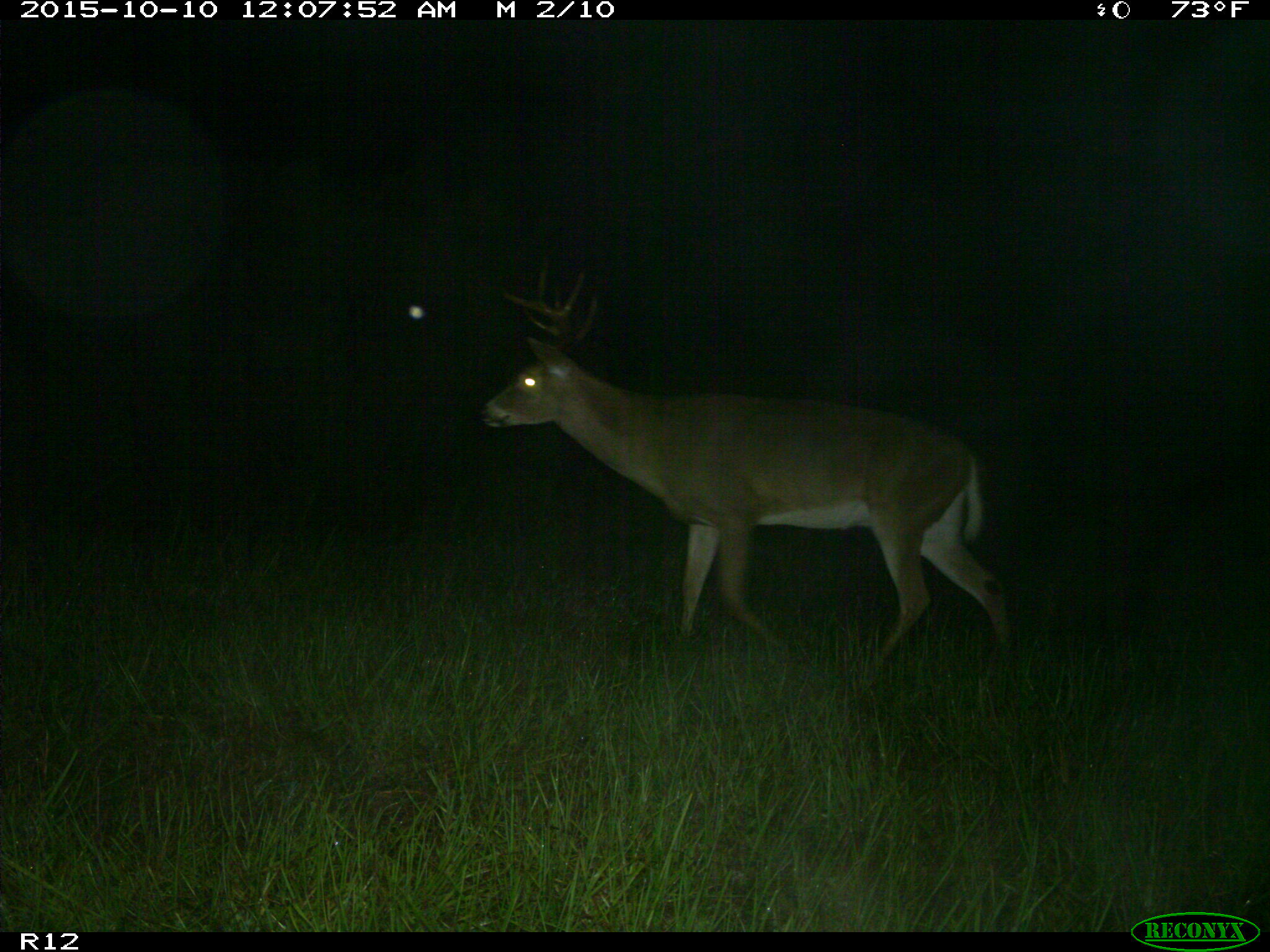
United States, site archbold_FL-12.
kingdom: Animalia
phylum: Chordata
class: Mammalia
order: Artiodactyla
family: Cervidae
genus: Odocoileus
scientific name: Odocoileus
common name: deer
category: unidentified deer